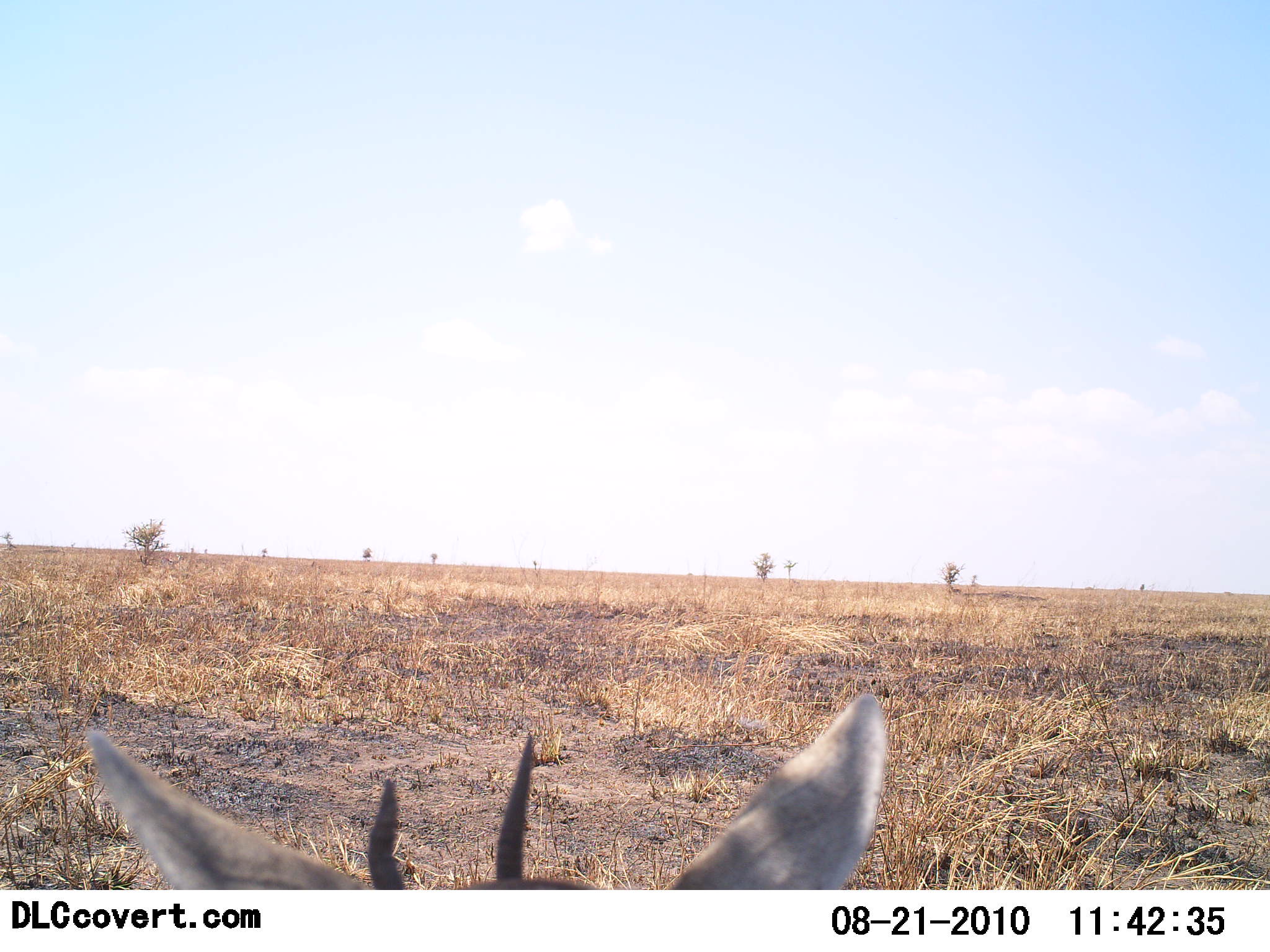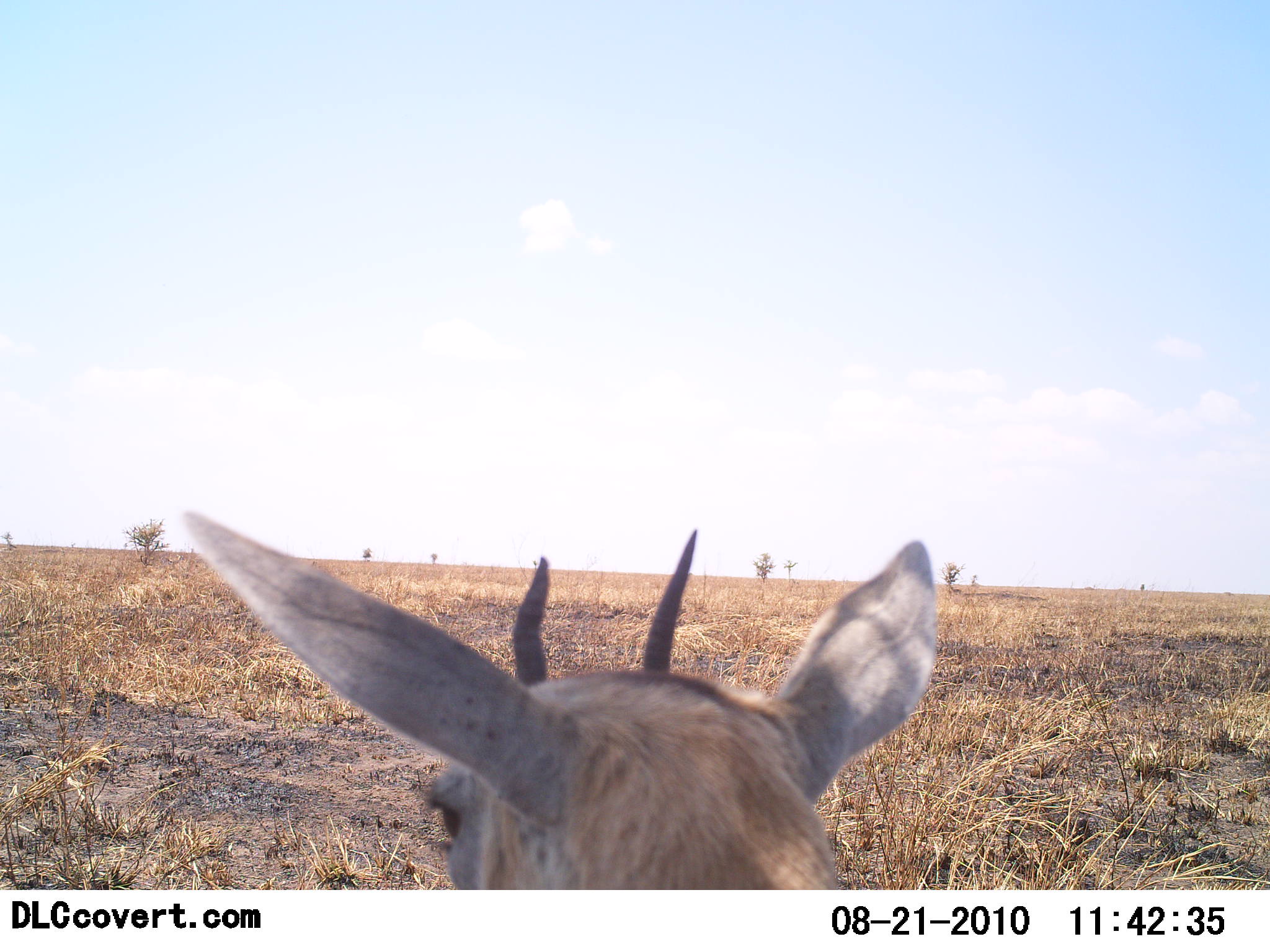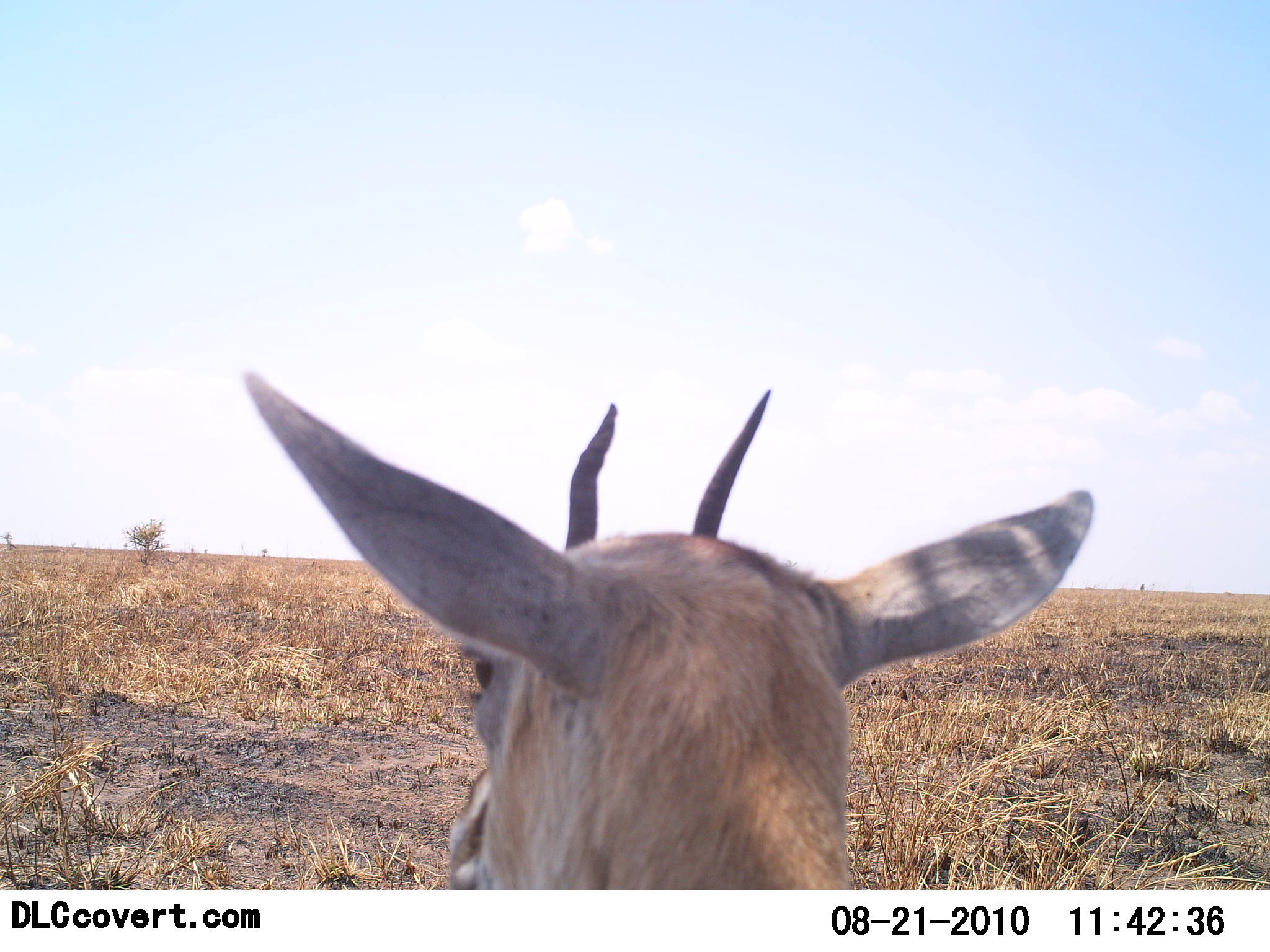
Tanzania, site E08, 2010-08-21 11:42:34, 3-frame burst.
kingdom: Animalia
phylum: Chordata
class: Mammalia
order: Artiodactyla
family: Bovidae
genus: Eudorcas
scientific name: Eudorcas thomsonii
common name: thomson's gazelle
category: gazellethomsons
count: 1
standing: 76%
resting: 12%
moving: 6%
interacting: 0%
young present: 0%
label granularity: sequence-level